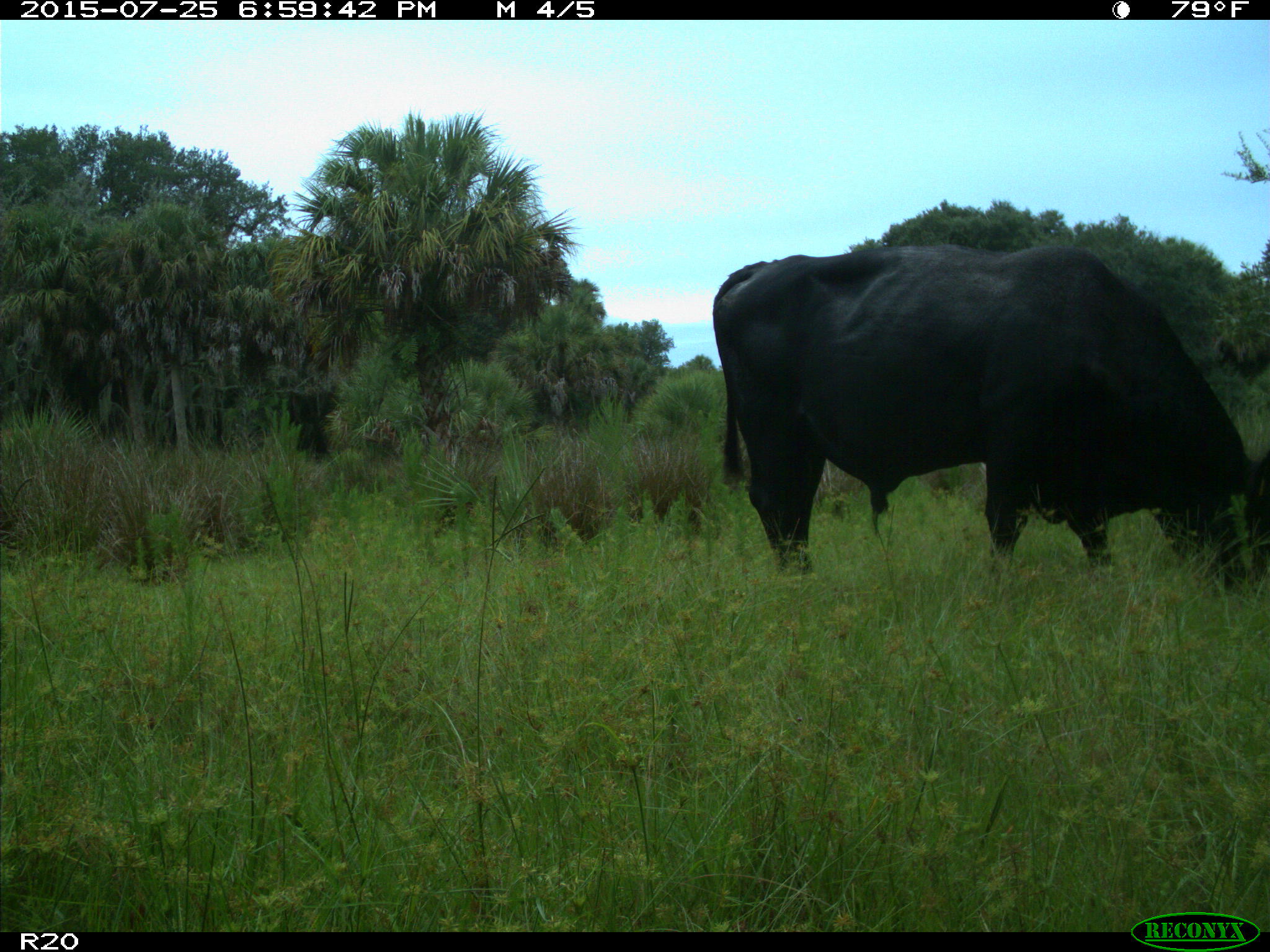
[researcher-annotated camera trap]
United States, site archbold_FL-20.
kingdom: Animalia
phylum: Chordata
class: Mammalia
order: Artiodactyla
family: Bovidae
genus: Bos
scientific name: Bos taurus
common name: domestic cow